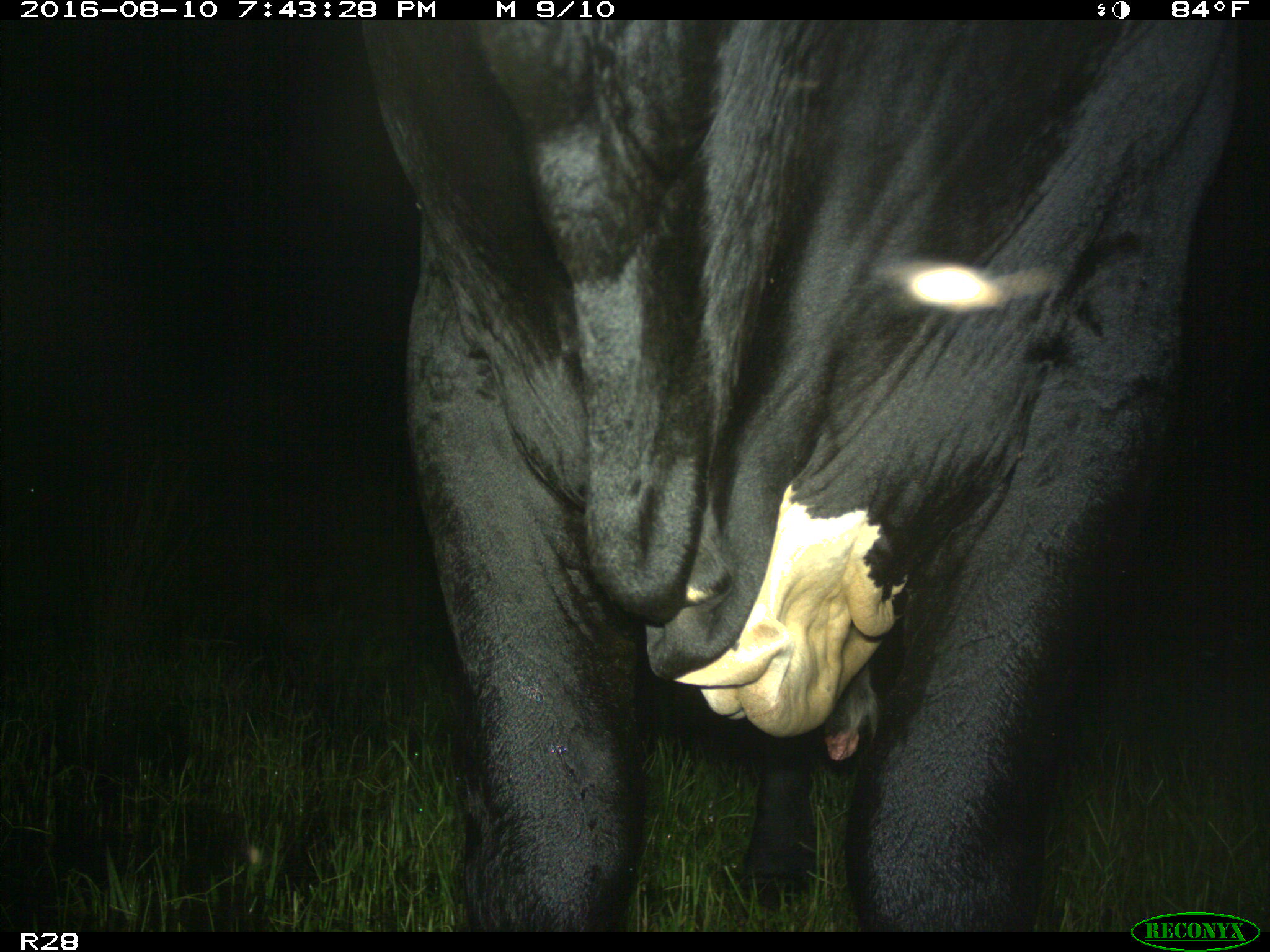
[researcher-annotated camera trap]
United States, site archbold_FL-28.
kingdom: Animalia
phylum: Chordata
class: Mammalia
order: Artiodactyla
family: Bovidae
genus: Bos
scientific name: Bos taurus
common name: domestic cow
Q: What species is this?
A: Bos taurus (domestic cow).